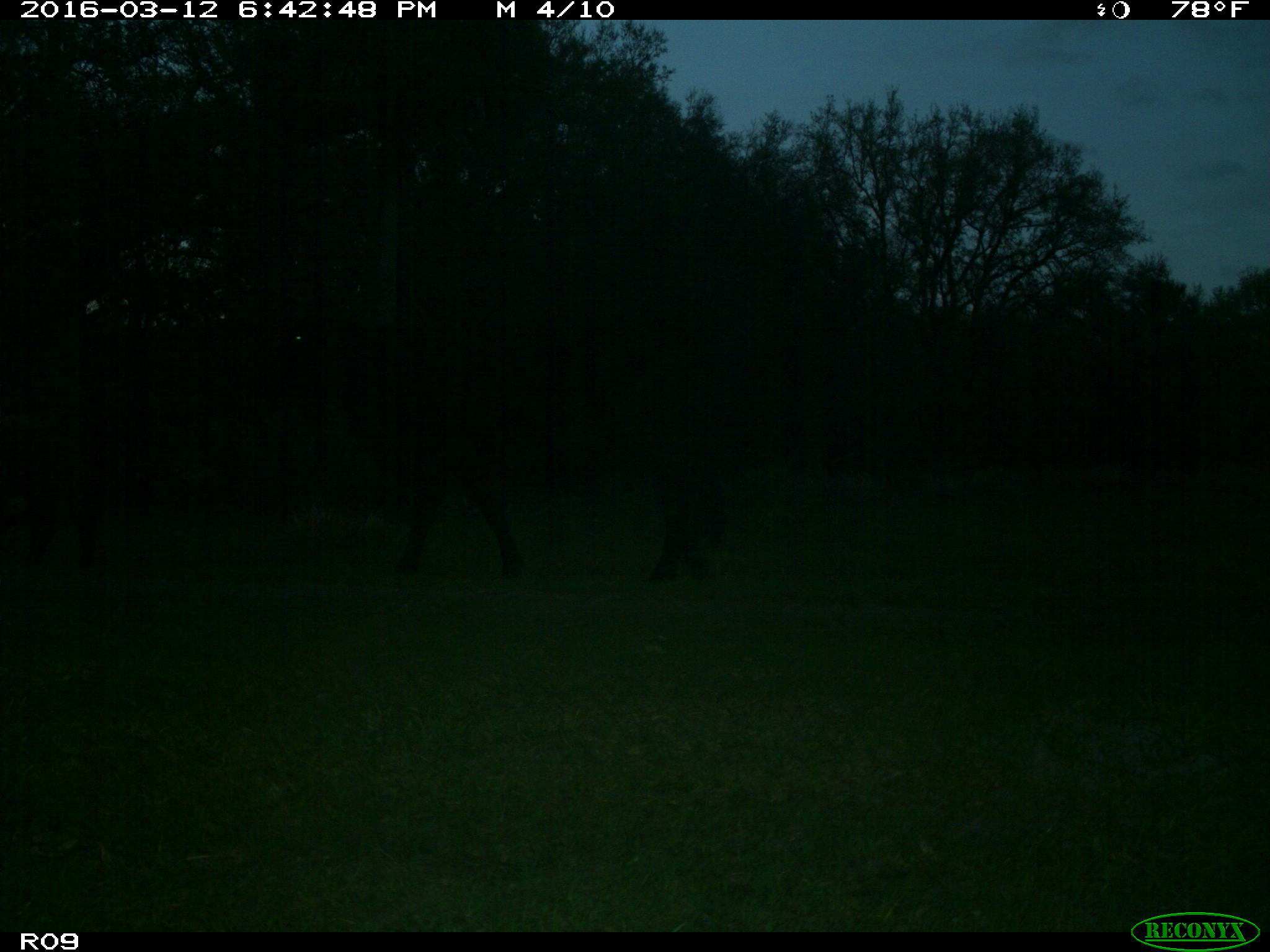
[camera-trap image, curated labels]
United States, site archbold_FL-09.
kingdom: Animalia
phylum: Chordata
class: Mammalia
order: Artiodactyla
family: Bovidae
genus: Bos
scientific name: Bos taurus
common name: domestic cow